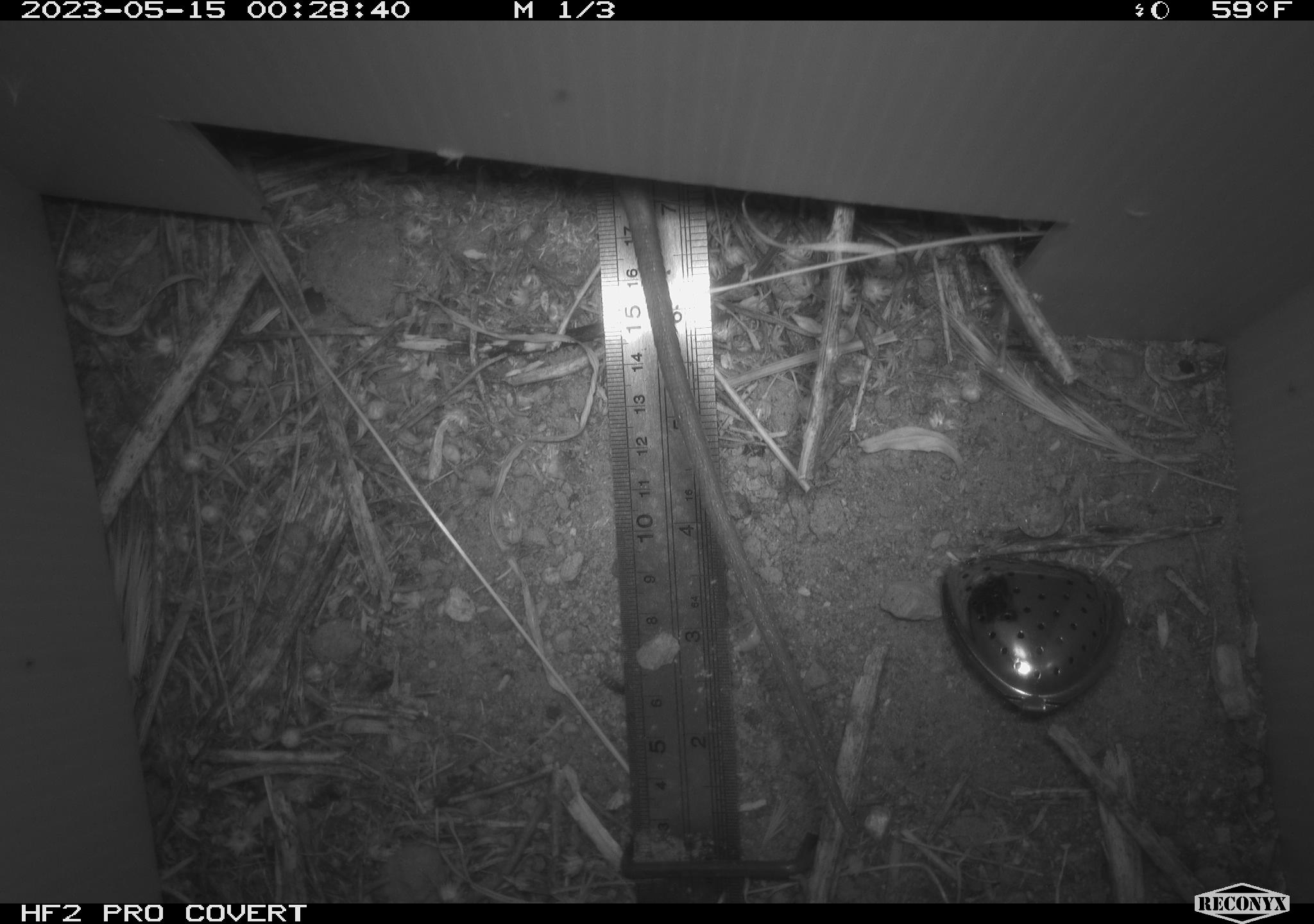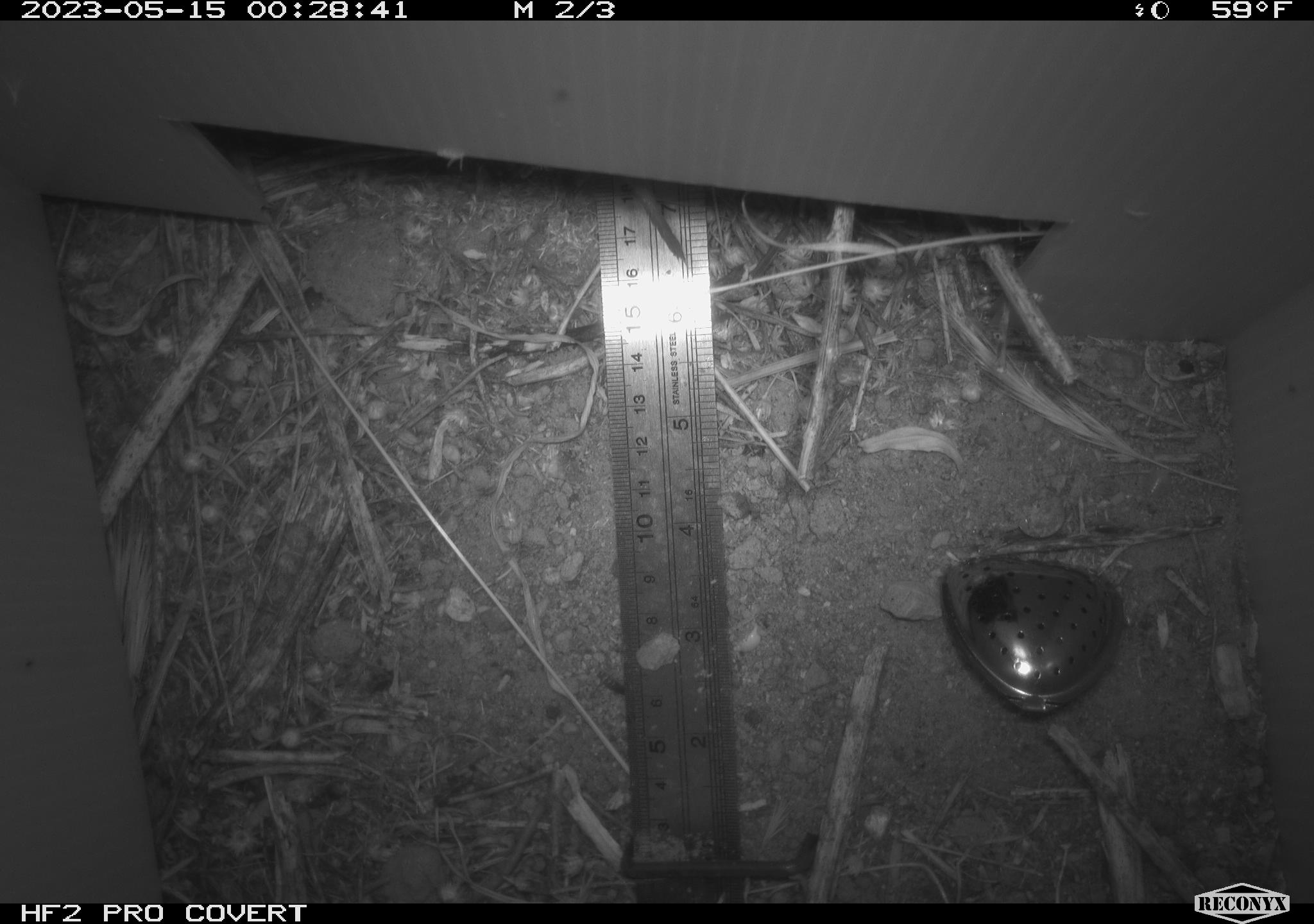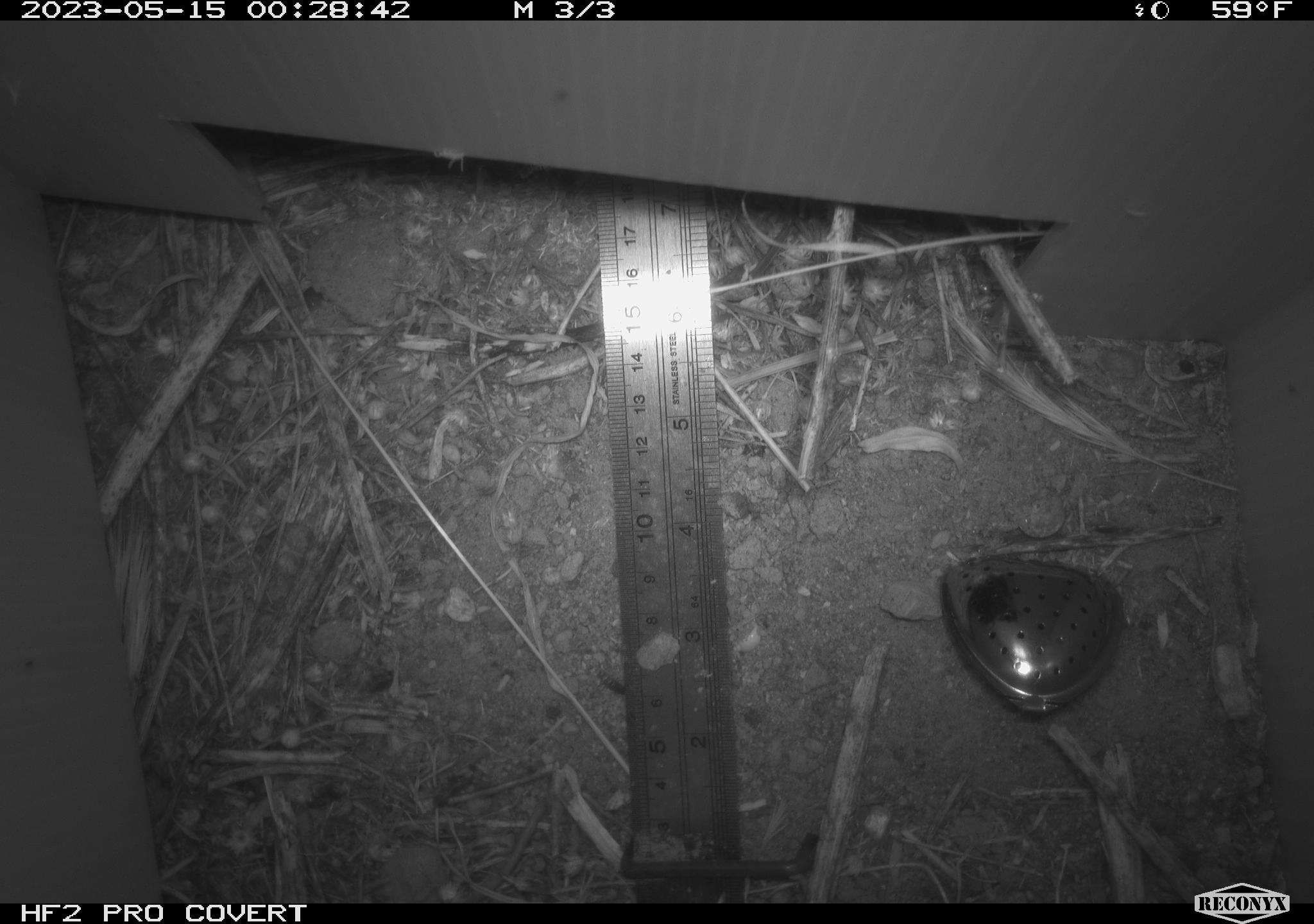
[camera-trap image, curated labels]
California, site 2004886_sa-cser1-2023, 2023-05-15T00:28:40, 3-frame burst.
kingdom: Animalia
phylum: Chordata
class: Mammalia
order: Rodentia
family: Muridae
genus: Rattus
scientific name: Rattus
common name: rat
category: rattus species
Rattus species (rat) (Rattus).